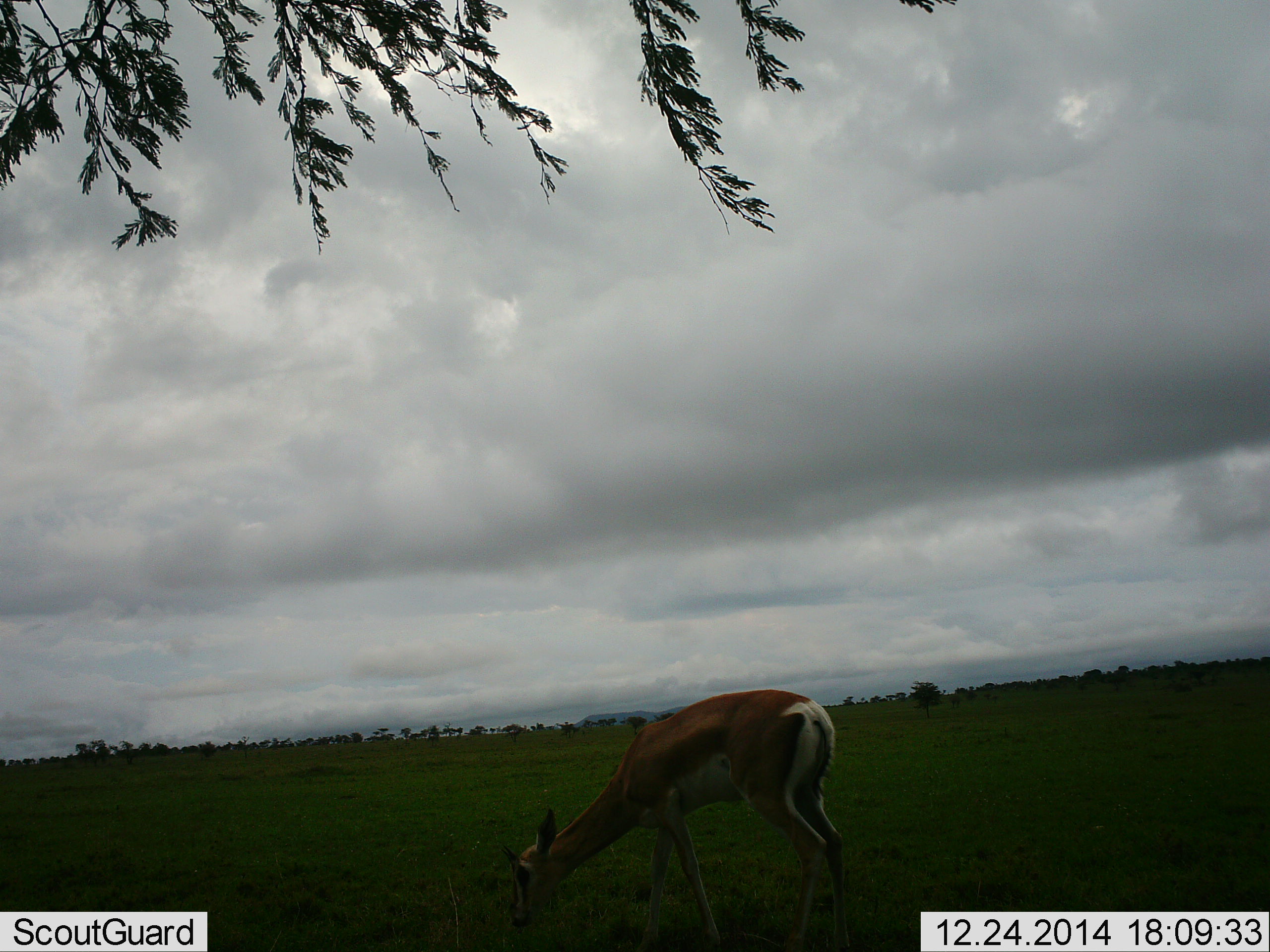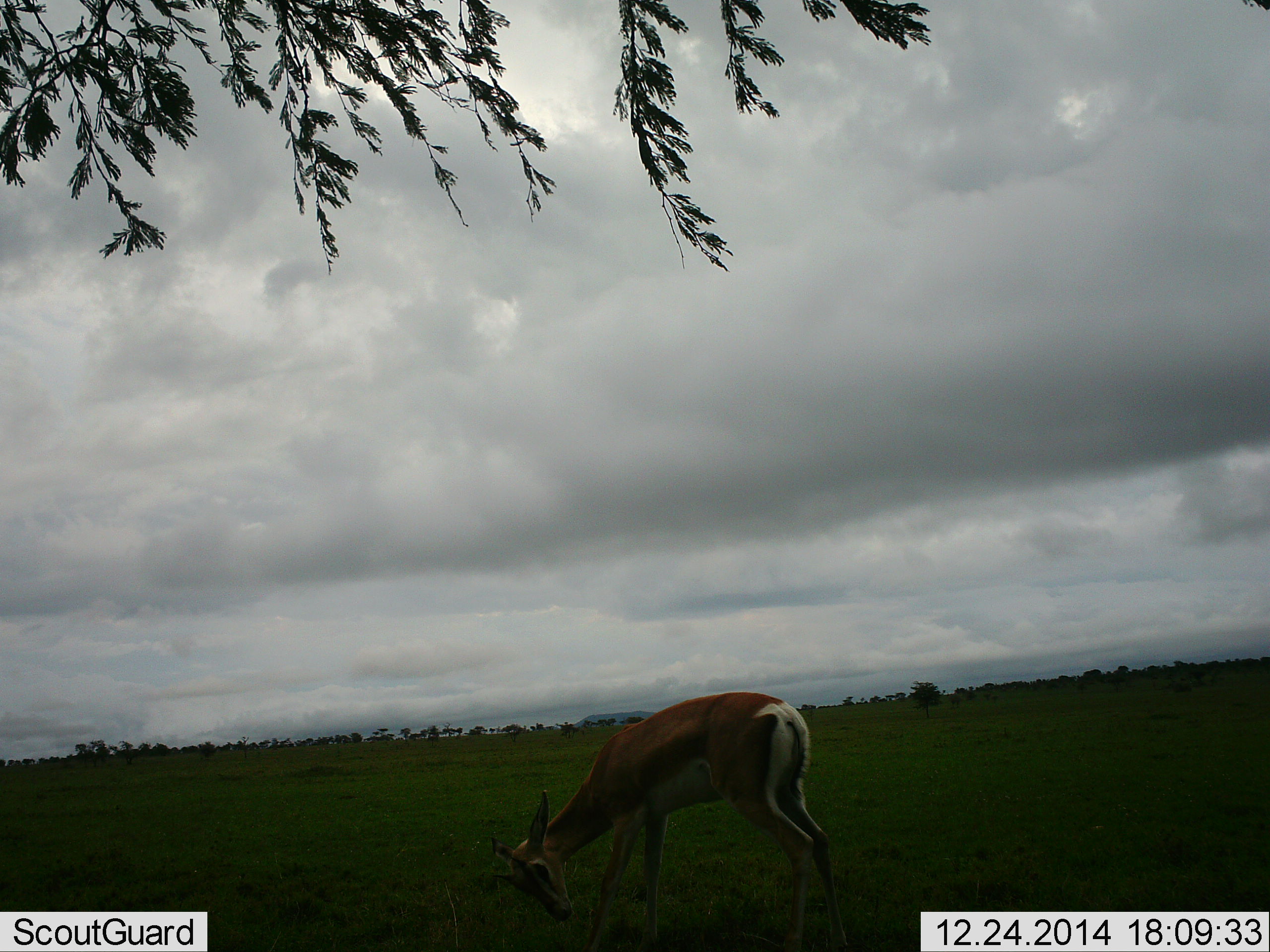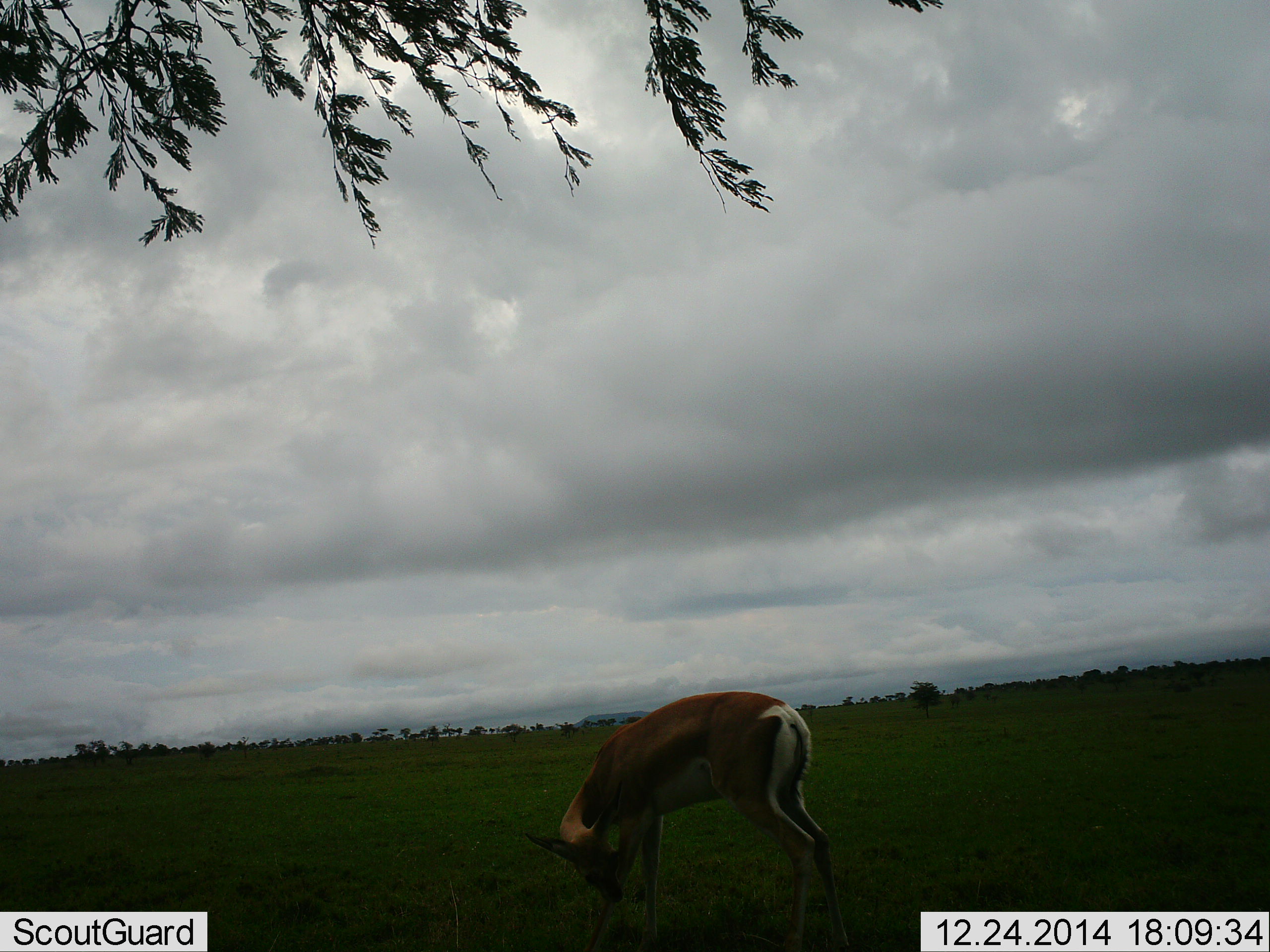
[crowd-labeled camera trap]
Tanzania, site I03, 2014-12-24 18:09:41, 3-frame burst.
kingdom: Animalia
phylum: Chordata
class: Mammalia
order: Artiodactyla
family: Bovidae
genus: Eudorcas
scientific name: Eudorcas thomsonii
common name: thomson's gazelle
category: gazellethomsons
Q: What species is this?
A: Gazellethomsons (thomson's gazelle) (Eudorcas thomsonii).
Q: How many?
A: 1.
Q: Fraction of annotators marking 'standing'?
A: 60%.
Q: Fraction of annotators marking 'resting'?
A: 0%.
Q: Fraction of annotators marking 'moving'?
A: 0%.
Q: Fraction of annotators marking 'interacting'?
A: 0%.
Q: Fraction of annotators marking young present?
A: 0%.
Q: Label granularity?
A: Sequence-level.